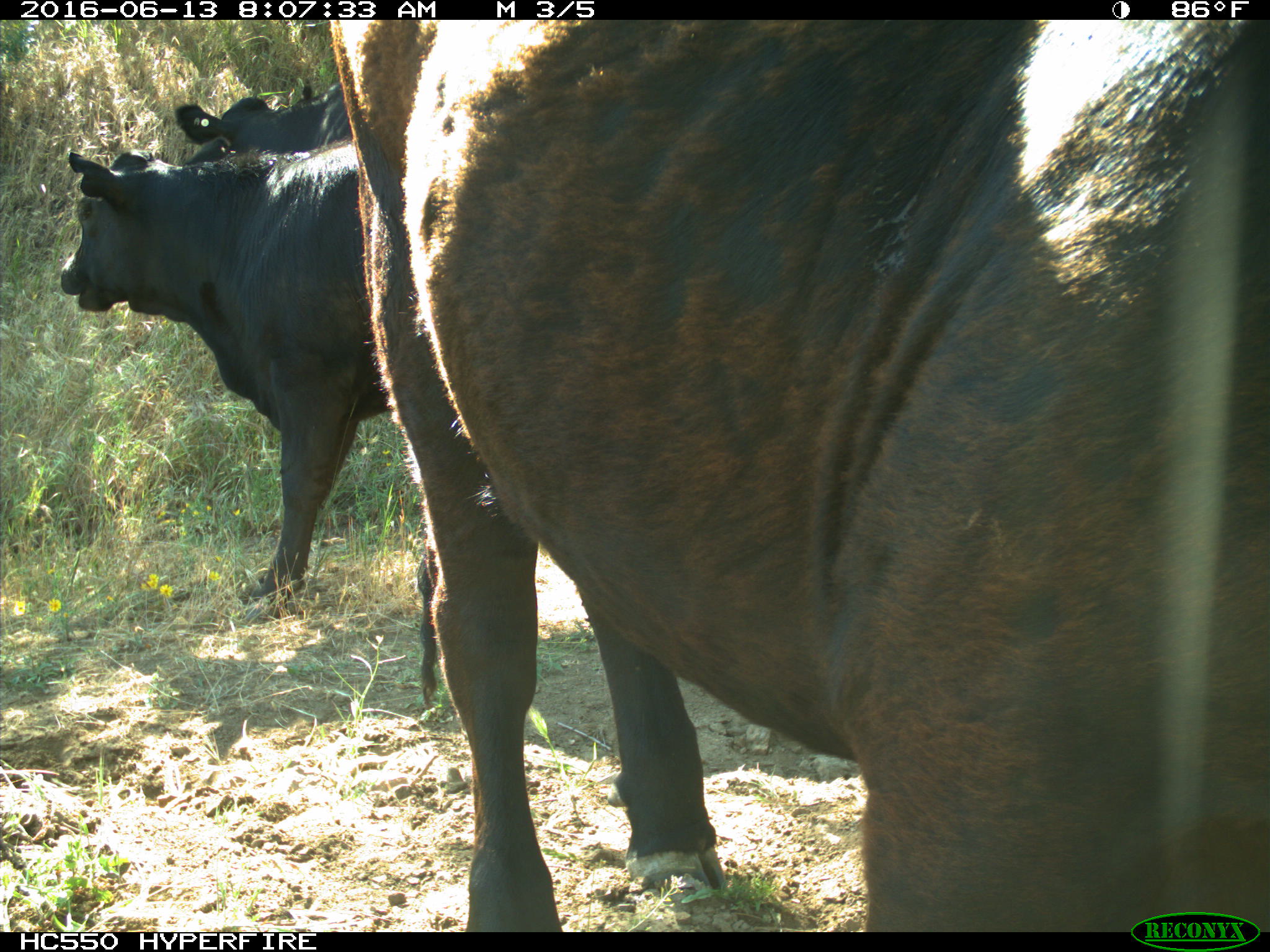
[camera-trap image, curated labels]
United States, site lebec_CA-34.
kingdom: Animalia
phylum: Chordata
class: Mammalia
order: Artiodactyla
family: Bovidae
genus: Bos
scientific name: Bos taurus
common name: domestic cow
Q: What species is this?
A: Bos taurus (domestic cow).